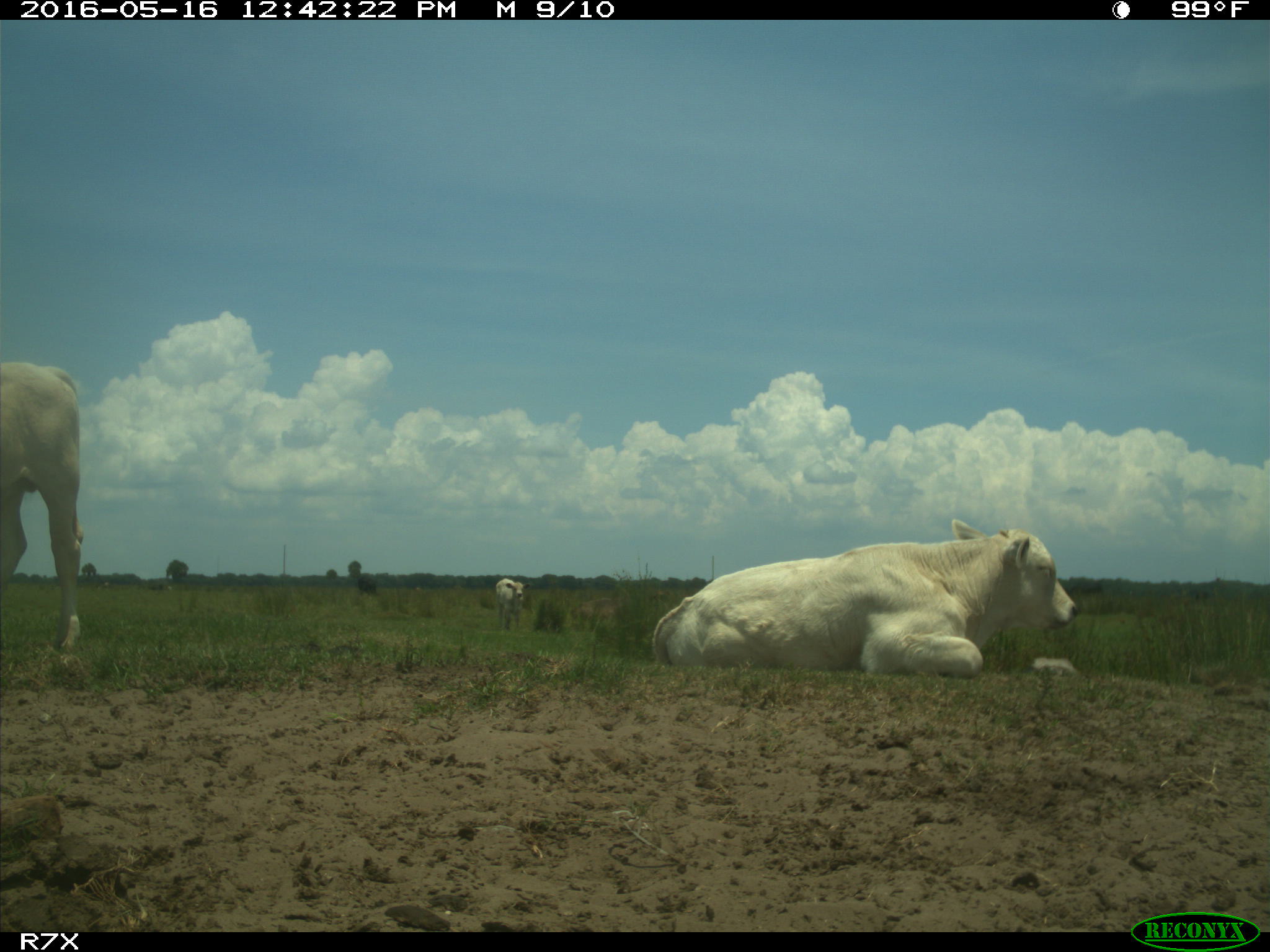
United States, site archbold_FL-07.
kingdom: Animalia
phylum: Chordata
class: Mammalia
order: Artiodactyla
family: Bovidae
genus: Bos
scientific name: Bos taurus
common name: domestic cow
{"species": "Bos taurus (domestic cow)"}